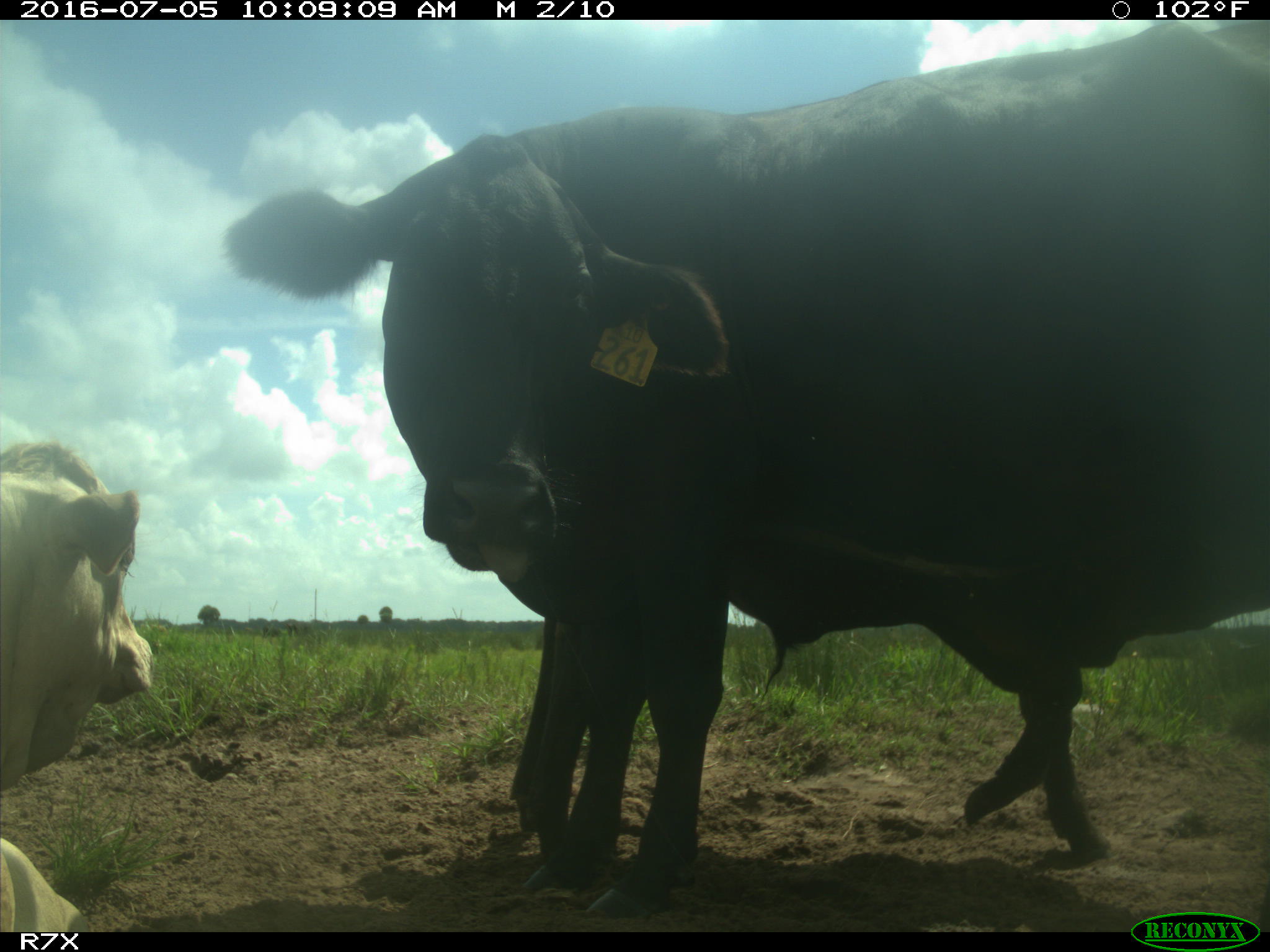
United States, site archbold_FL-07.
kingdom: Animalia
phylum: Chordata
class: Mammalia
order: Artiodactyla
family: Bovidae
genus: Bos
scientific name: Bos taurus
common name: domestic cow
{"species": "Bos taurus (domestic cow)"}